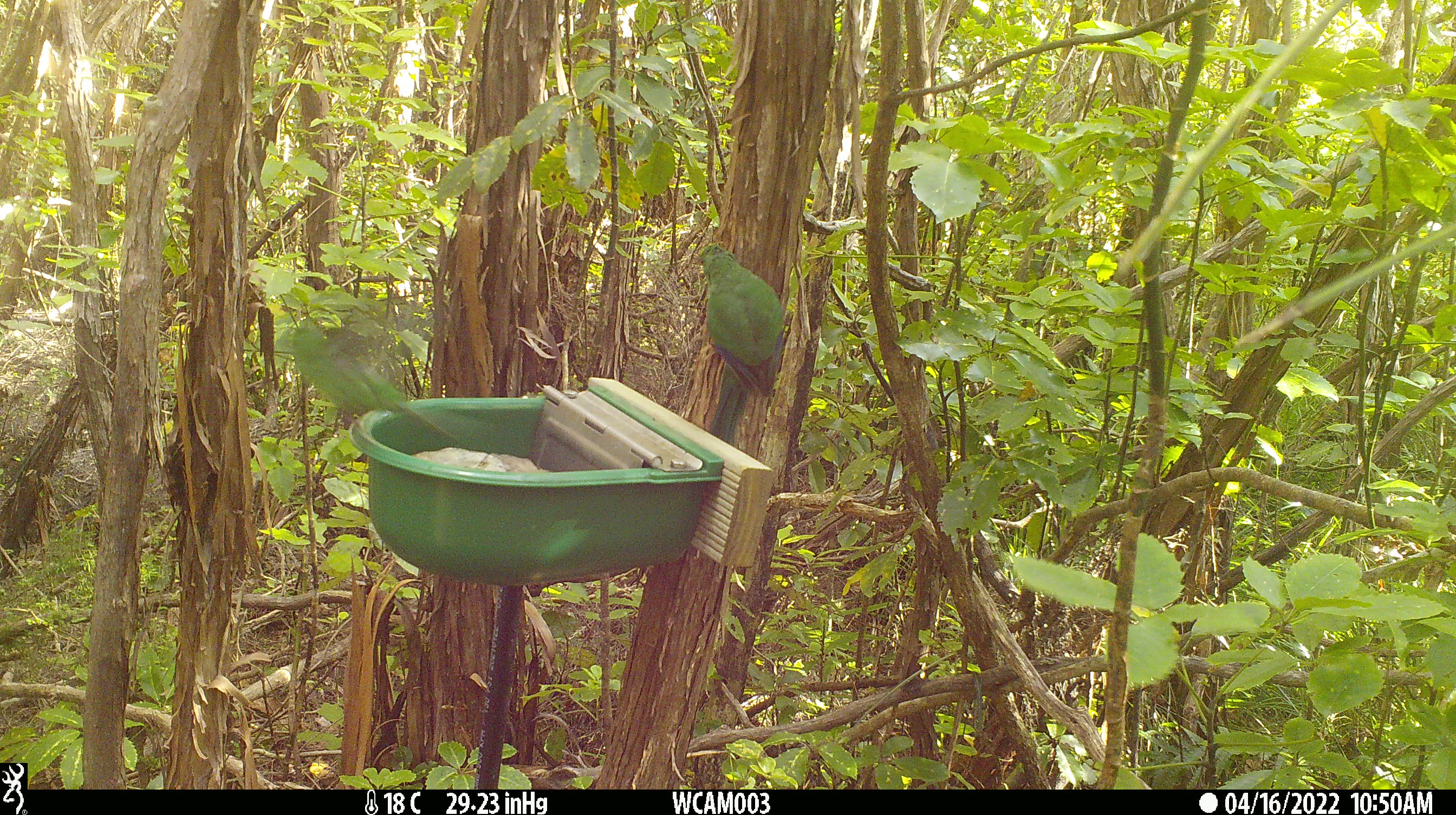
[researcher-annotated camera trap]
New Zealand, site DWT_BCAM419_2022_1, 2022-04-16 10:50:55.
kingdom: Animalia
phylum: Chordata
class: Aves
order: Psittaciformes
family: Psittaculidae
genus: Cyanoramphus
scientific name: Cyanoramphus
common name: parakeet